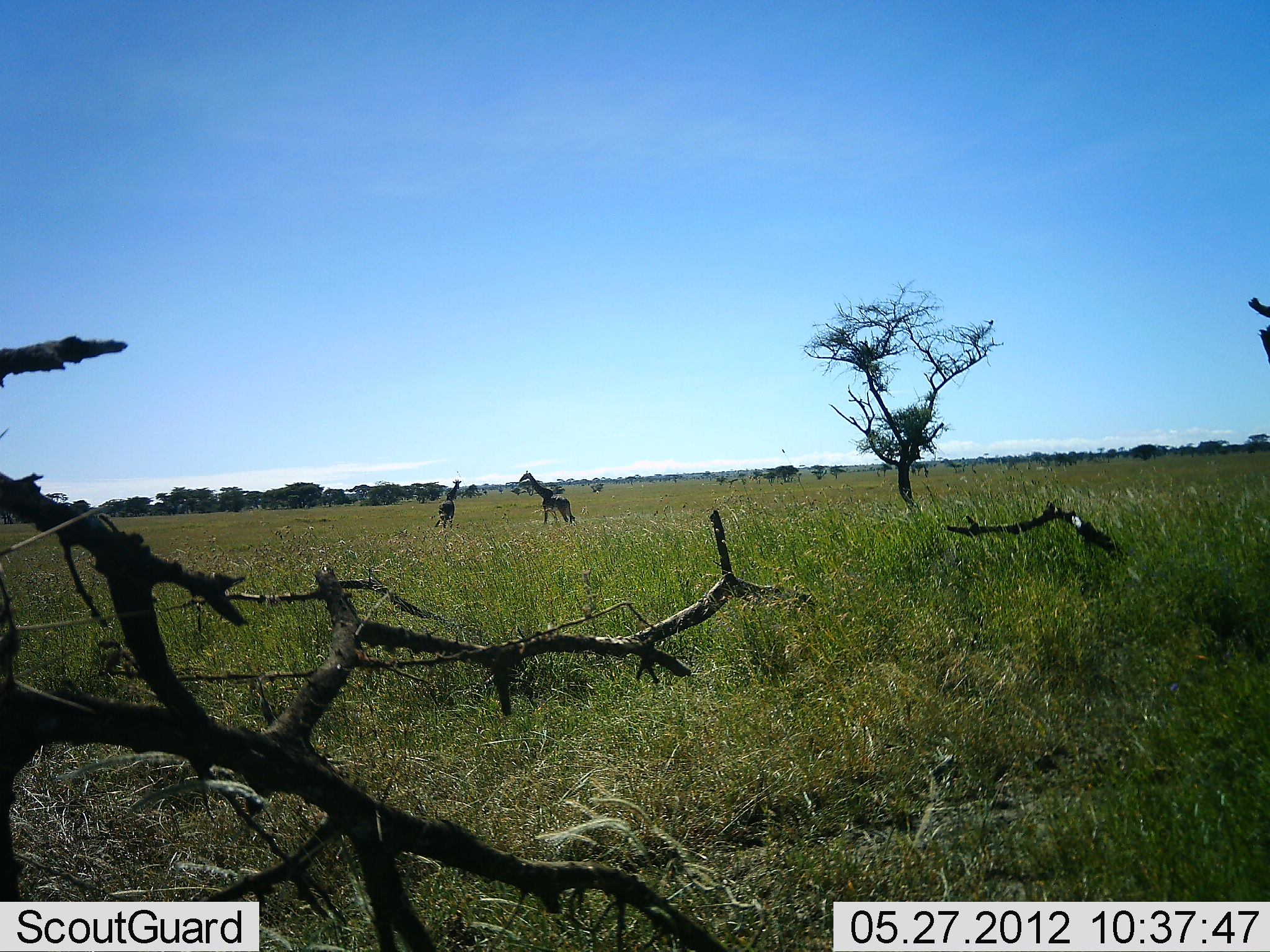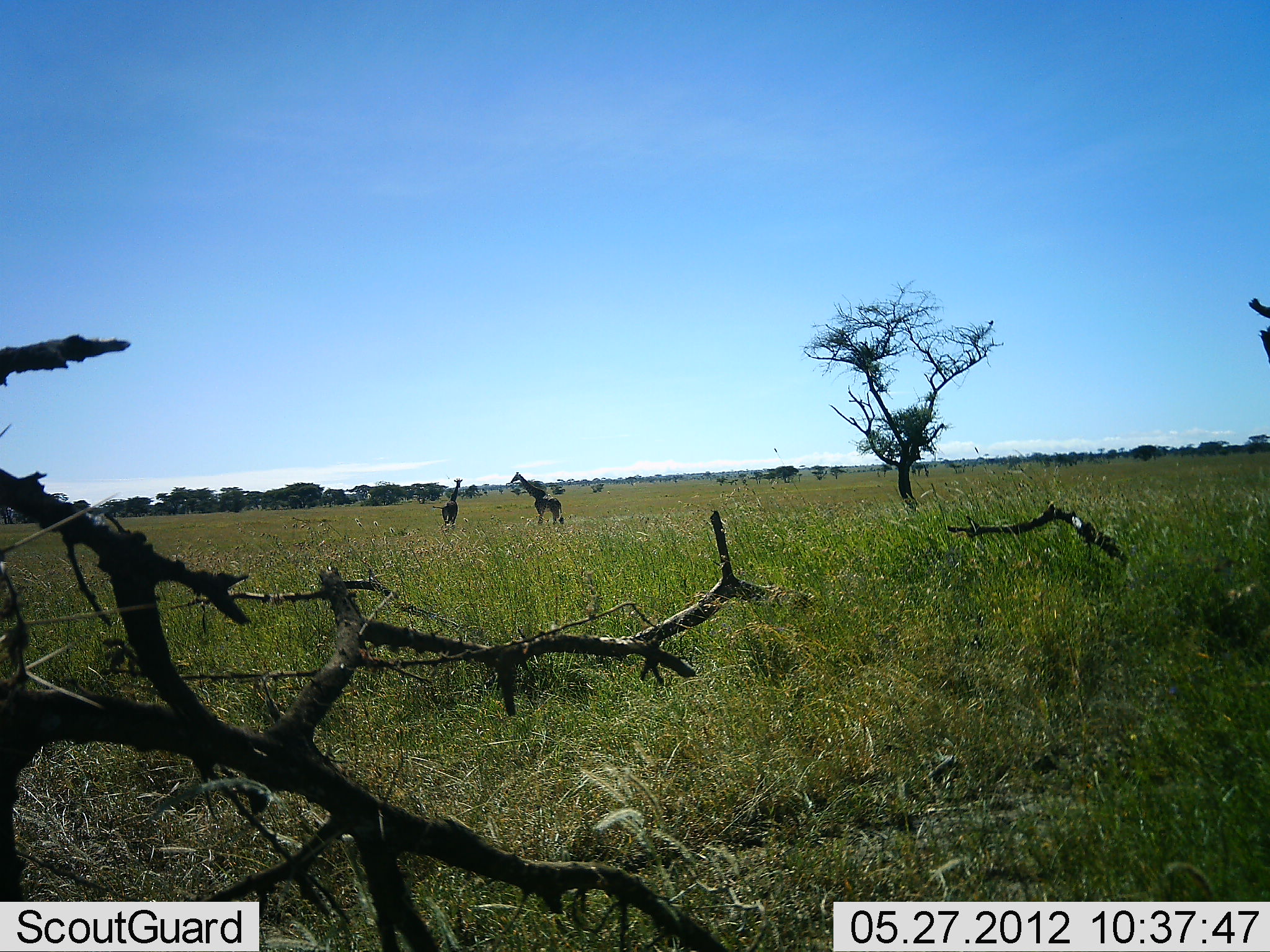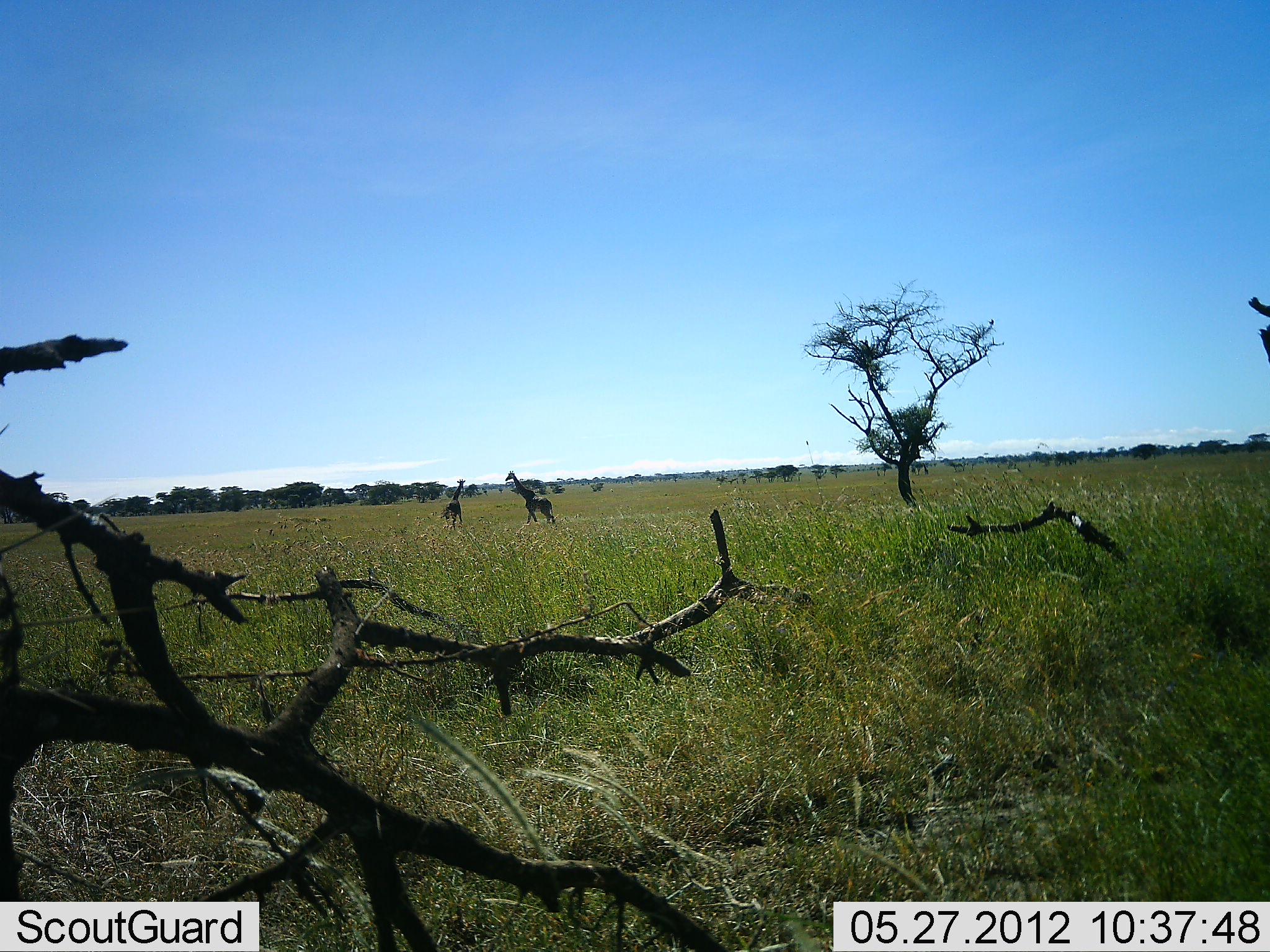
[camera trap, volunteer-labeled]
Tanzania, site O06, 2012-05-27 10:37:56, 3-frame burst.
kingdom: Animalia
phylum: Chordata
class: Mammalia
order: Artiodactyla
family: Giraffidae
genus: Giraffa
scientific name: Giraffa camelopardalis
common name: giraffe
Giraffe (Giraffa camelopardalis), count 2. Behavior (volunteer vote fractions): standing 33%, resting 0%, moving 81%, interacting 0%. Young present (vote fraction): 0%. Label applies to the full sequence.